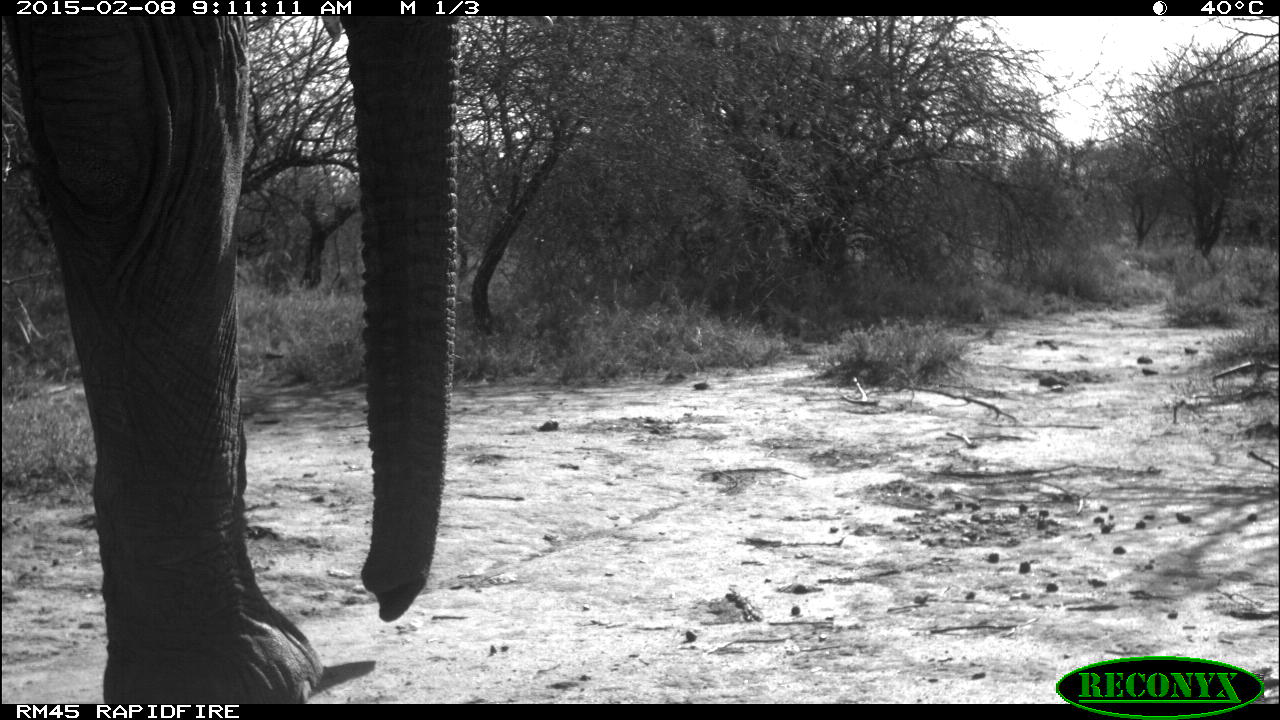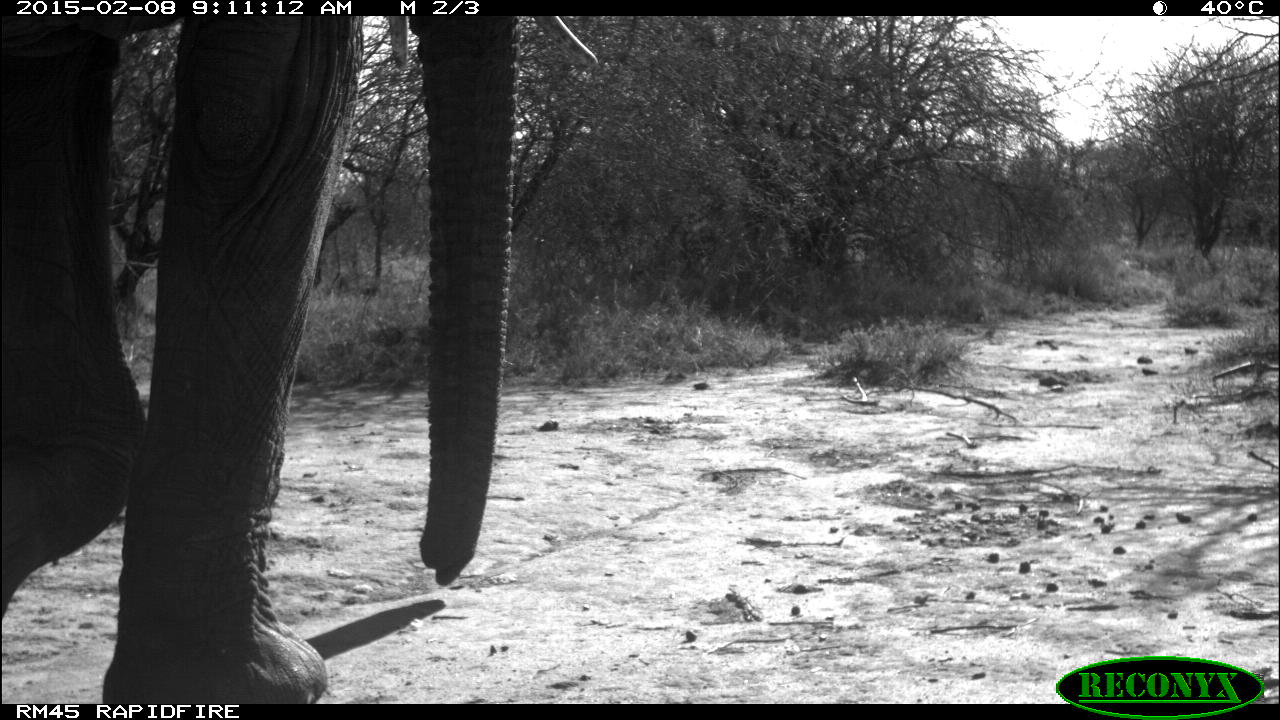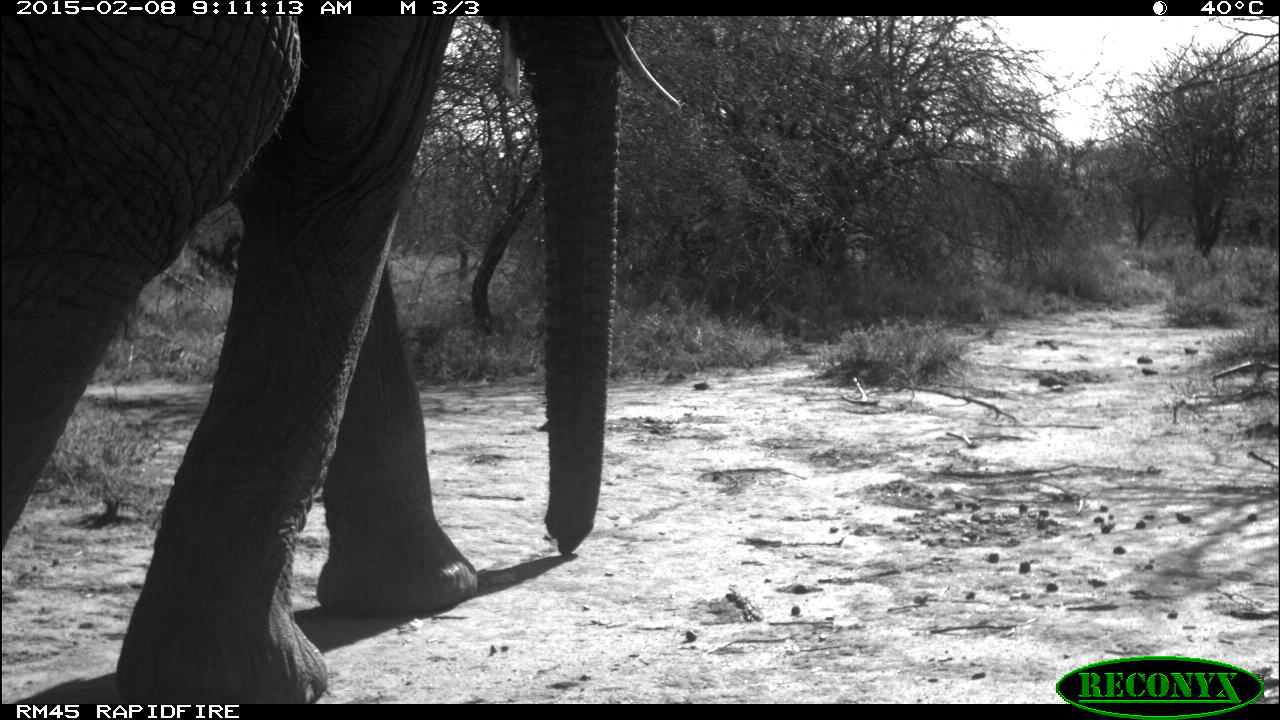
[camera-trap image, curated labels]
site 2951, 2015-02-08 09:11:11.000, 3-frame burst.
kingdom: Animalia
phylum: Chordata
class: Mammalia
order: Proboscidea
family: Elephantidae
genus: Loxodonta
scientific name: Loxodonta africana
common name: african bush elephant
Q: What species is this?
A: Loxodonta africana (african bush elephant).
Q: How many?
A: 2.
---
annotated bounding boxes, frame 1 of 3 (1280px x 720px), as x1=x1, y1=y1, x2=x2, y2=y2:
loxodonta africana: x1=0, y1=16, x2=461, y2=703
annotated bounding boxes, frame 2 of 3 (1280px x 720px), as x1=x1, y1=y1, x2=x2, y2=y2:
loxodonta africana: x1=2, y1=11, x2=514, y2=703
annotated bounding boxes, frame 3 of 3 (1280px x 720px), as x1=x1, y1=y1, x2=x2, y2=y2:
loxodonta africana: x1=0, y1=15, x2=678, y2=704